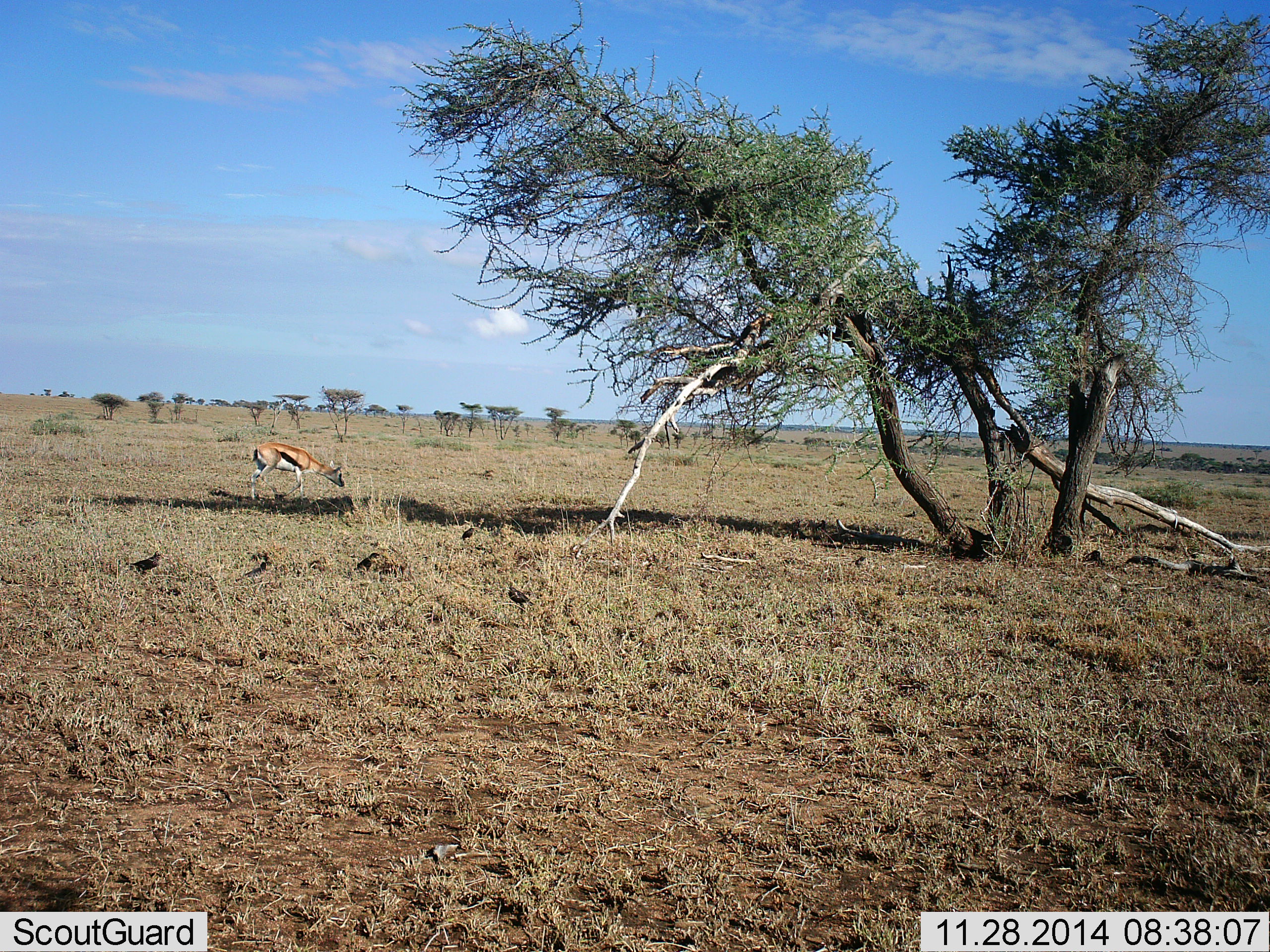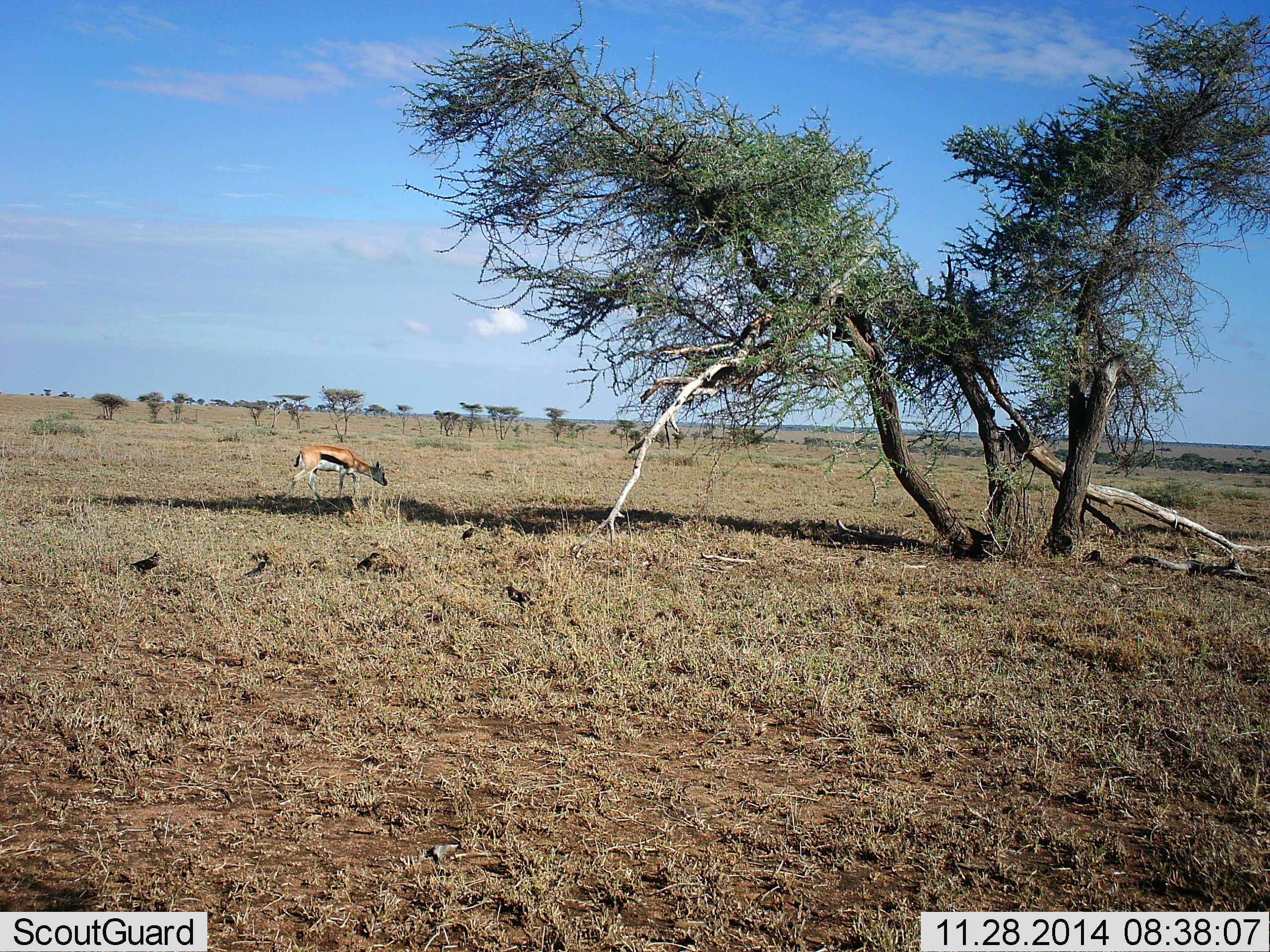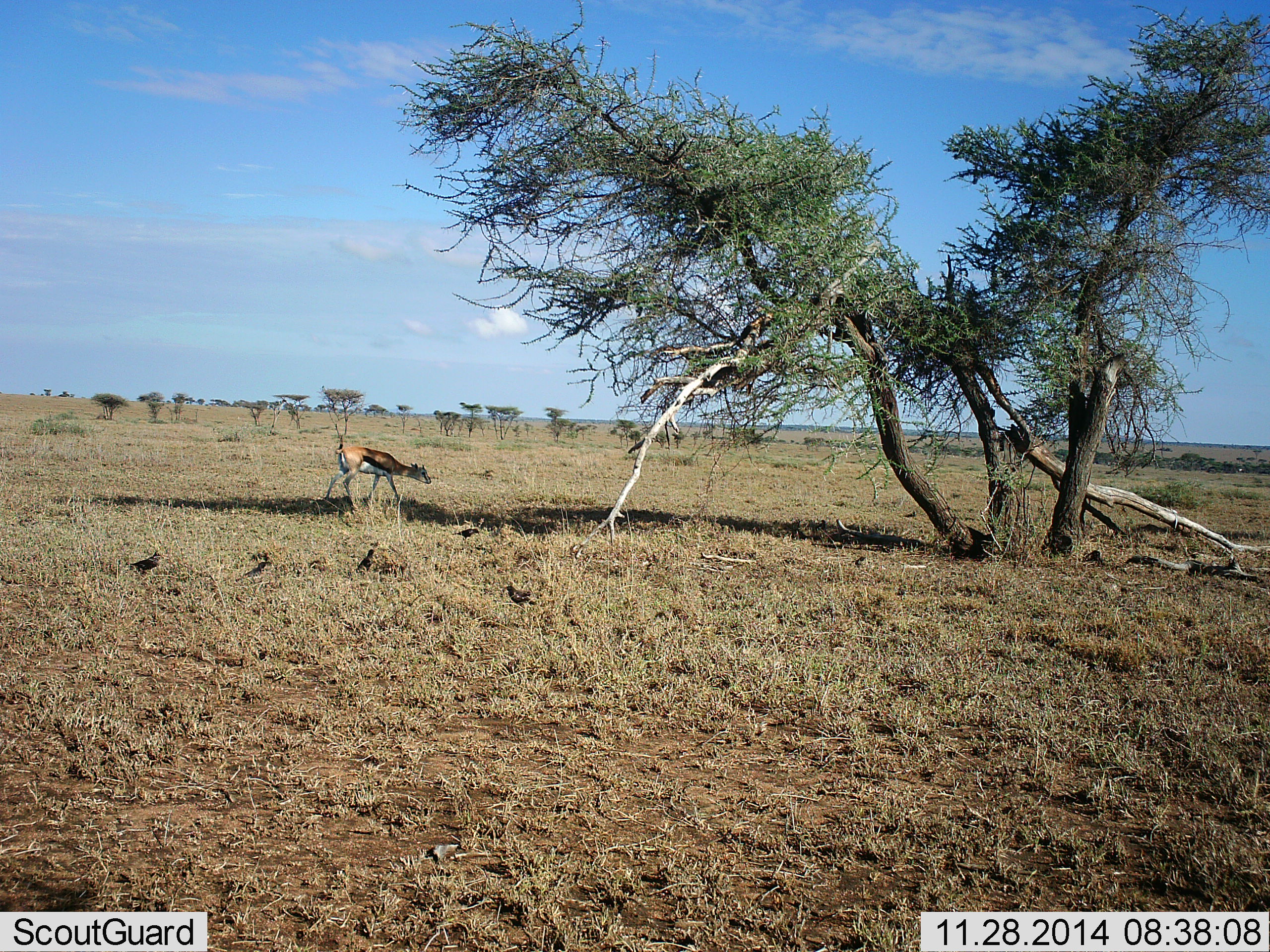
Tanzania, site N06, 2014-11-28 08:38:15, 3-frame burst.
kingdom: Animalia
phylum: Chordata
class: Mammalia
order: Artiodactyla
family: Bovidae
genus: Eudorcas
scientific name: Eudorcas thomsonii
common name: thomson's gazelle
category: gazellethomsons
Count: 1.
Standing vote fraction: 5%.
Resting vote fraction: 0%.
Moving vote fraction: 89%.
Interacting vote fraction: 0%.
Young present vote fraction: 0%.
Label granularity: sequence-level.